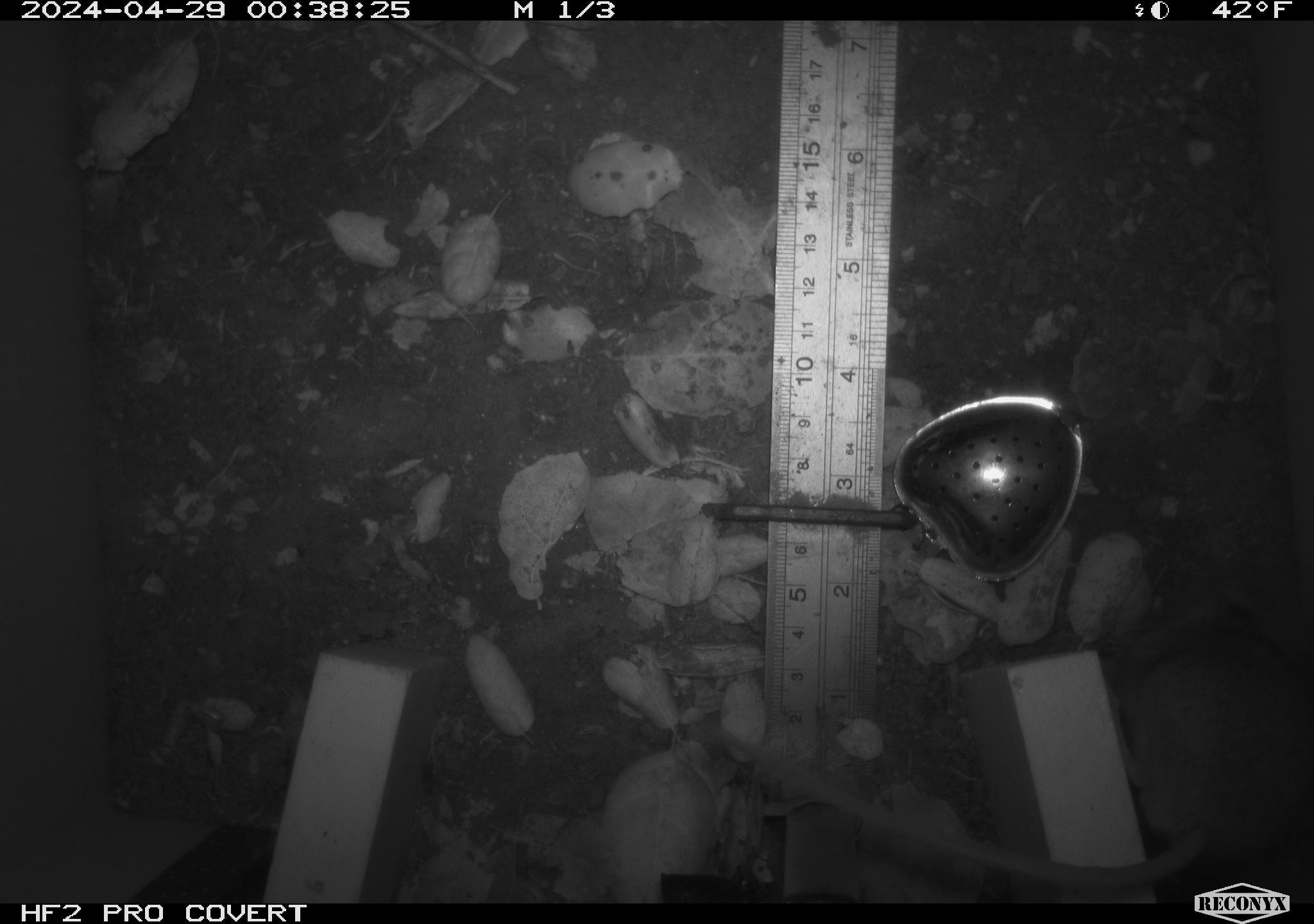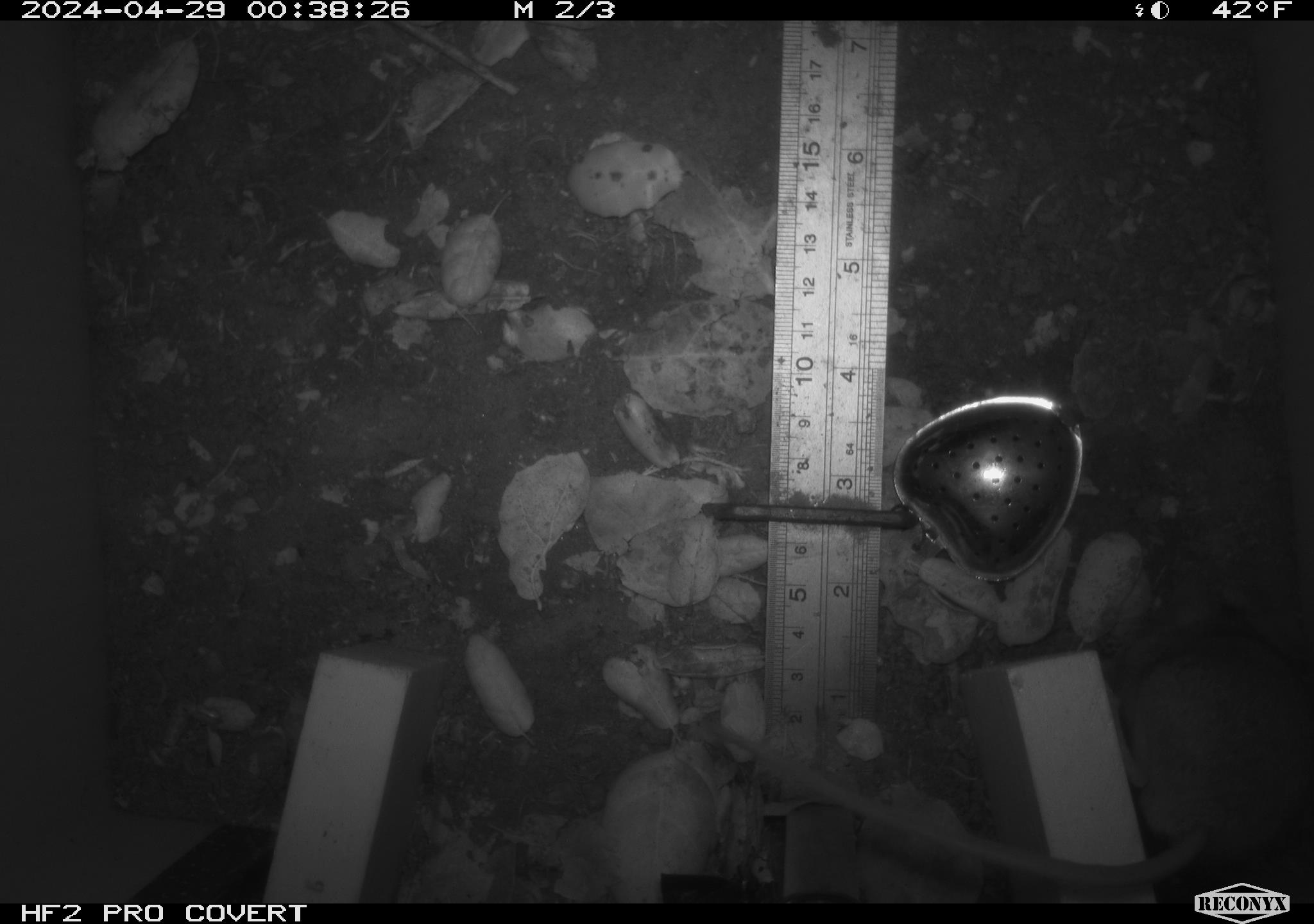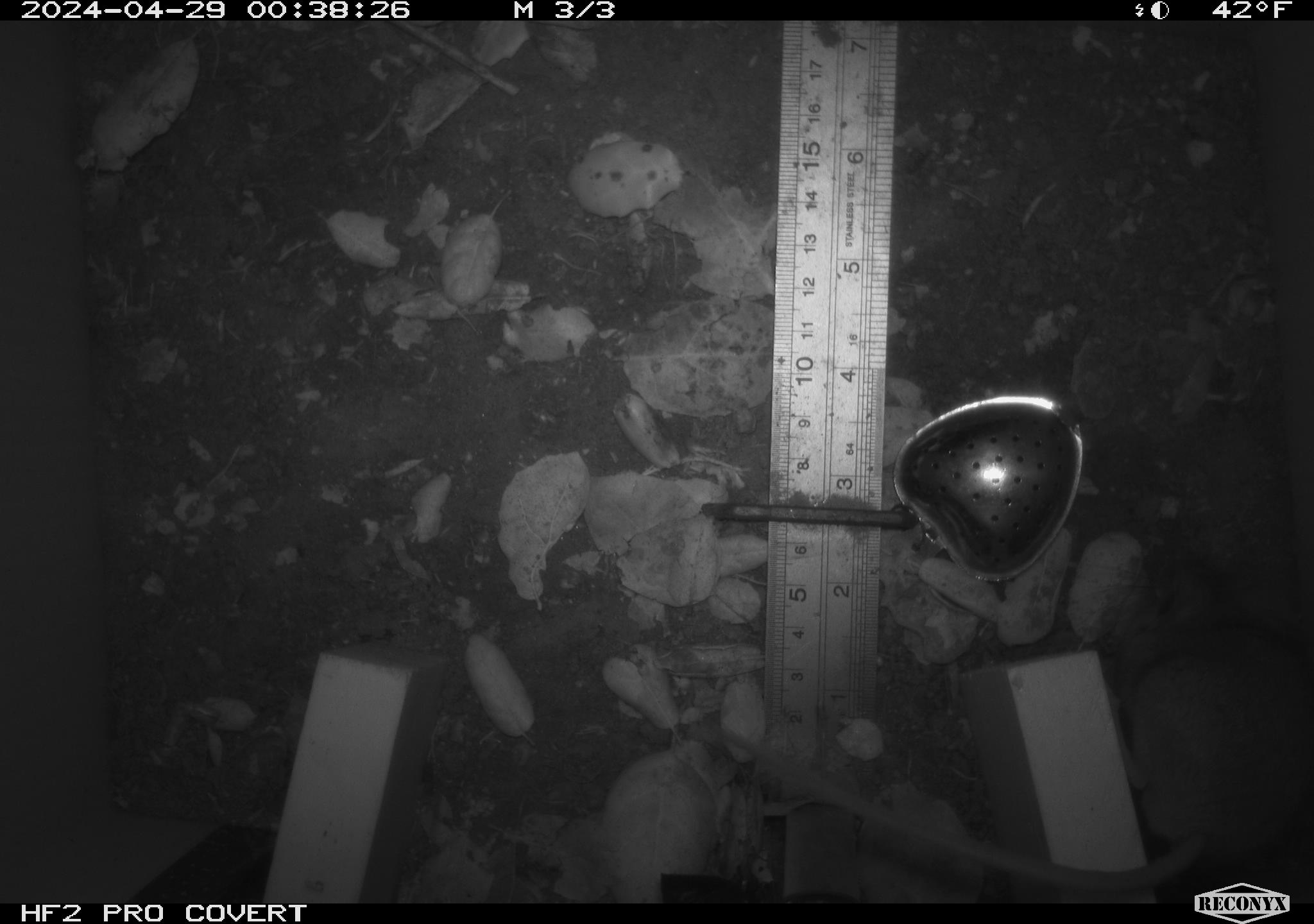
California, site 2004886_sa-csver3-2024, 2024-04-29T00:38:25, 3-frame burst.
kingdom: Animalia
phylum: Chordata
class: Mammalia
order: Rodentia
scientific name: Rodentia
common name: rodent